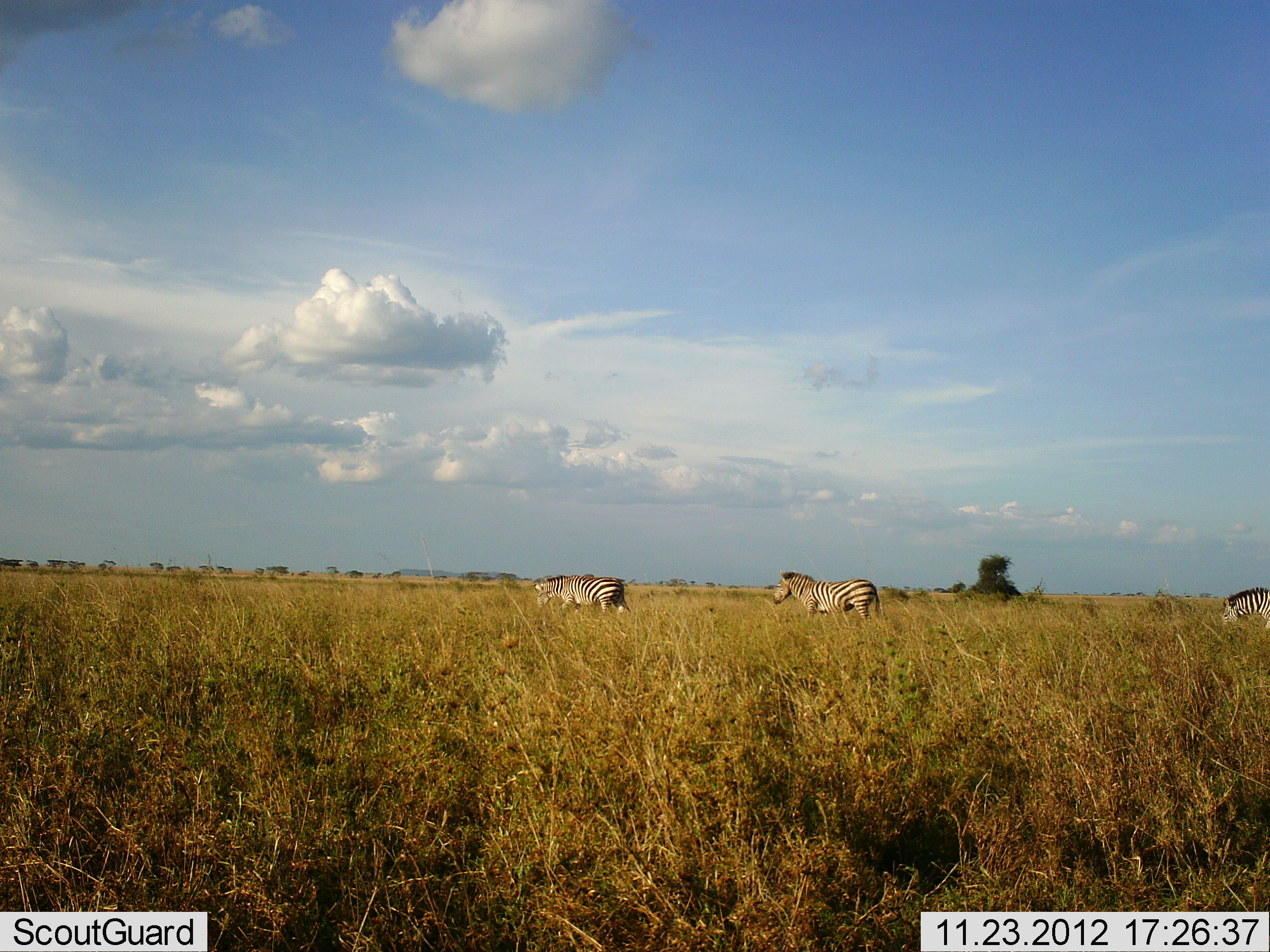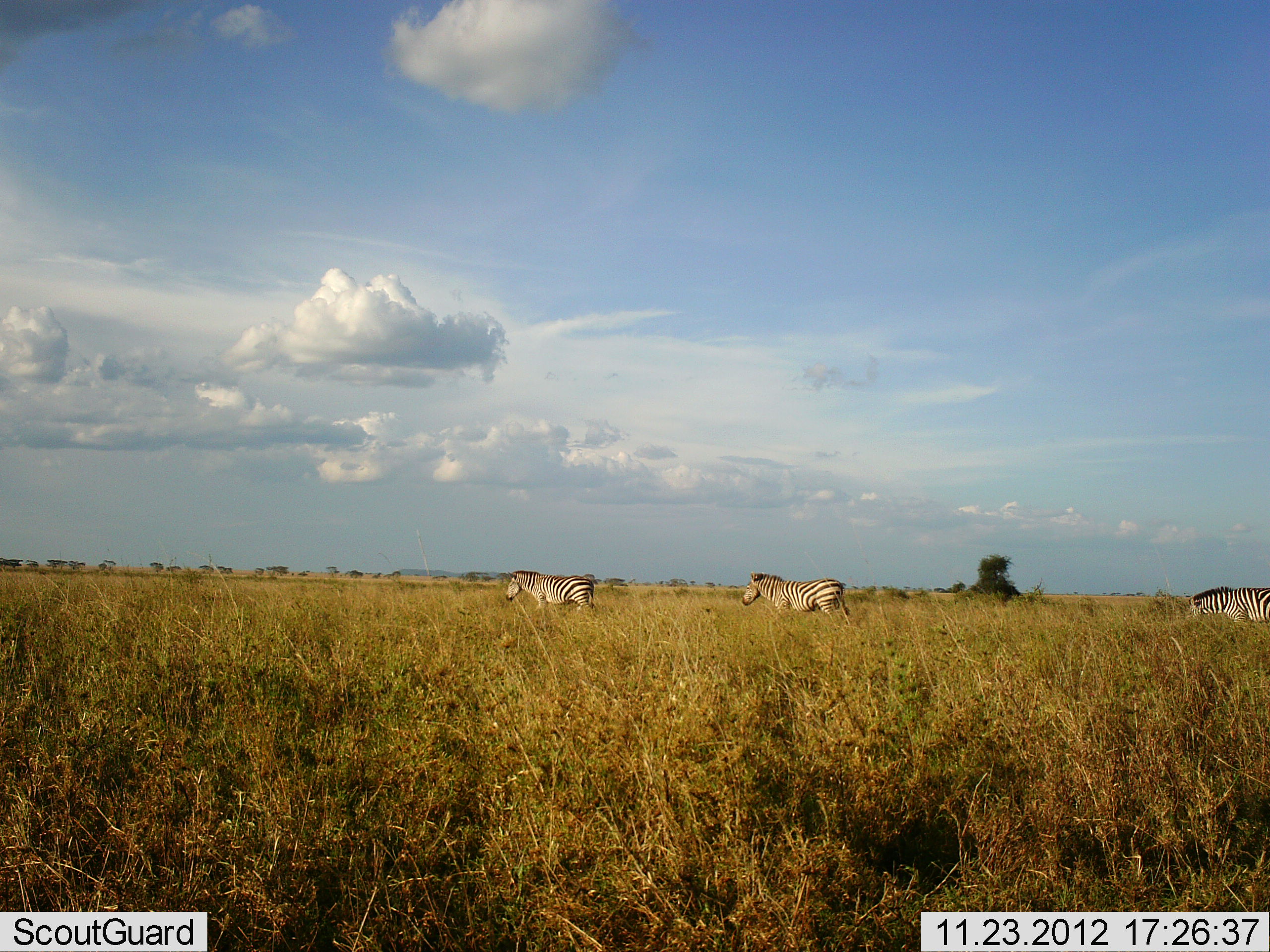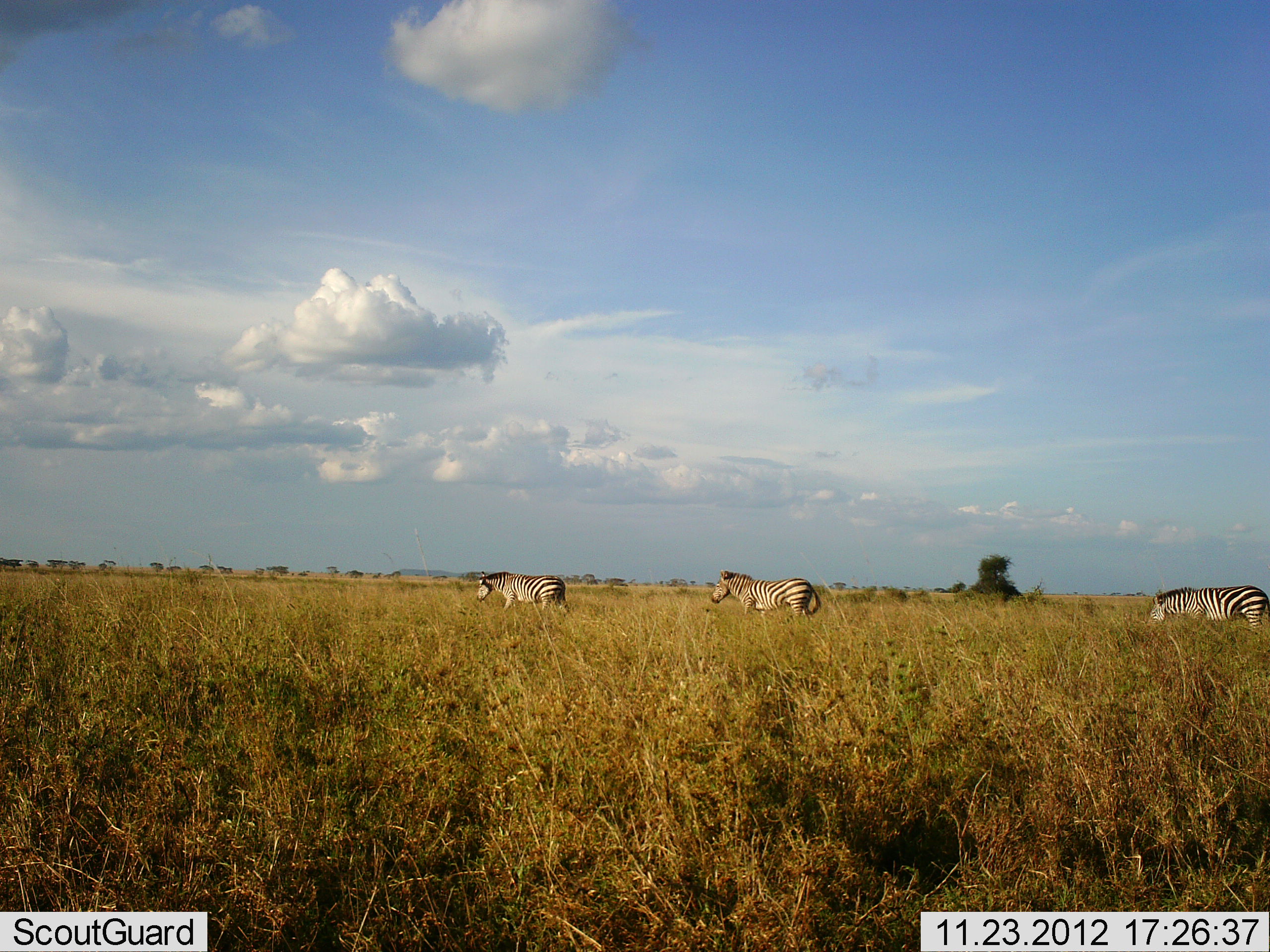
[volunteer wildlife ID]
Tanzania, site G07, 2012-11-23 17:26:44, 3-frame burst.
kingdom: Animalia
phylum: Chordata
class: Mammalia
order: Perissodactyla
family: Equidae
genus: Equus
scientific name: Equus quagga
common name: plains zebra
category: zebra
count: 3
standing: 0%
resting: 0%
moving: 100%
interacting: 0%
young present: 0%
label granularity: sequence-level